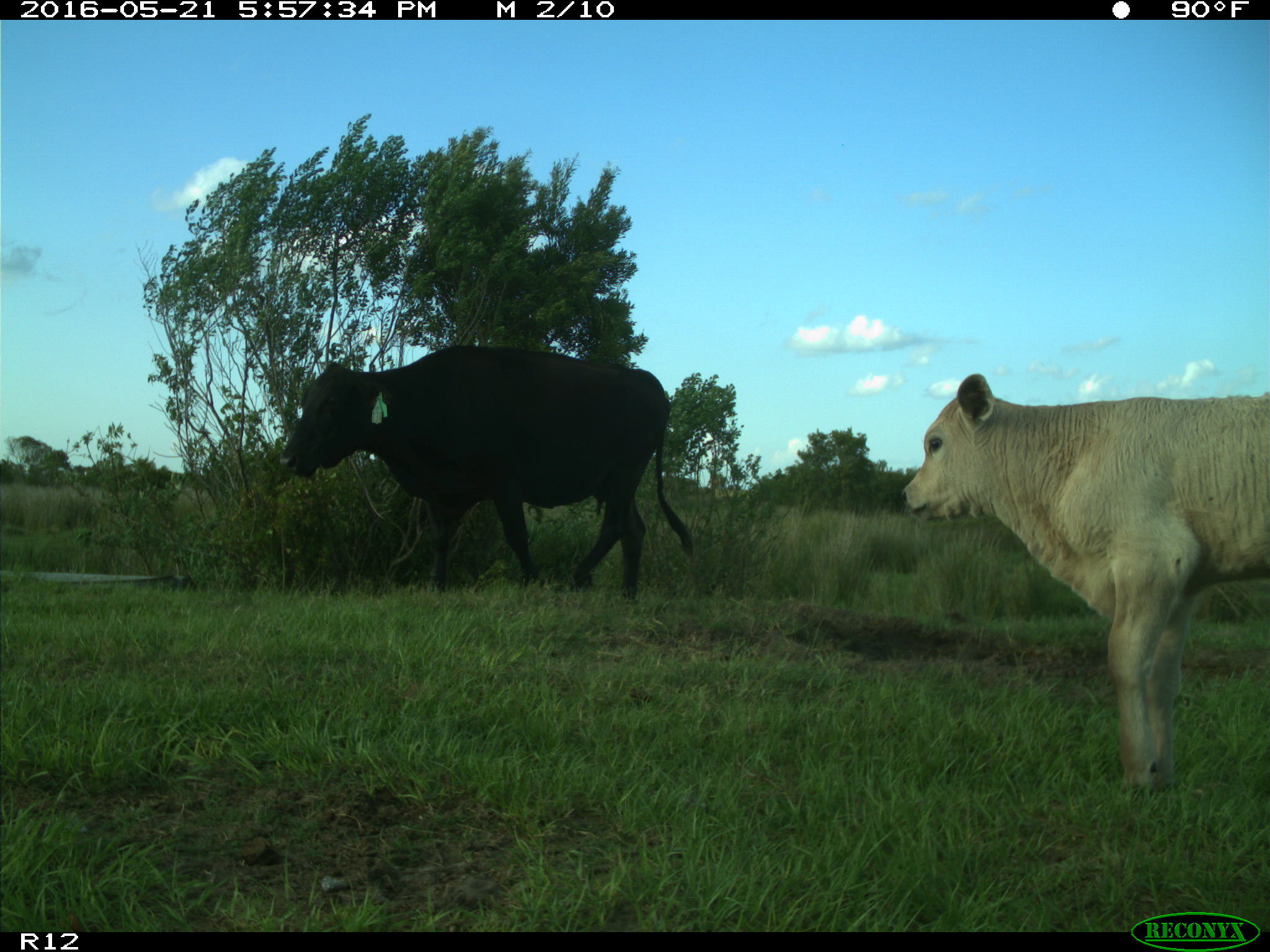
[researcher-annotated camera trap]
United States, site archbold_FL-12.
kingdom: Animalia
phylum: Chordata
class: Mammalia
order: Artiodactyla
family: Bovidae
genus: Bos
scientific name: Bos taurus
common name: domestic cow